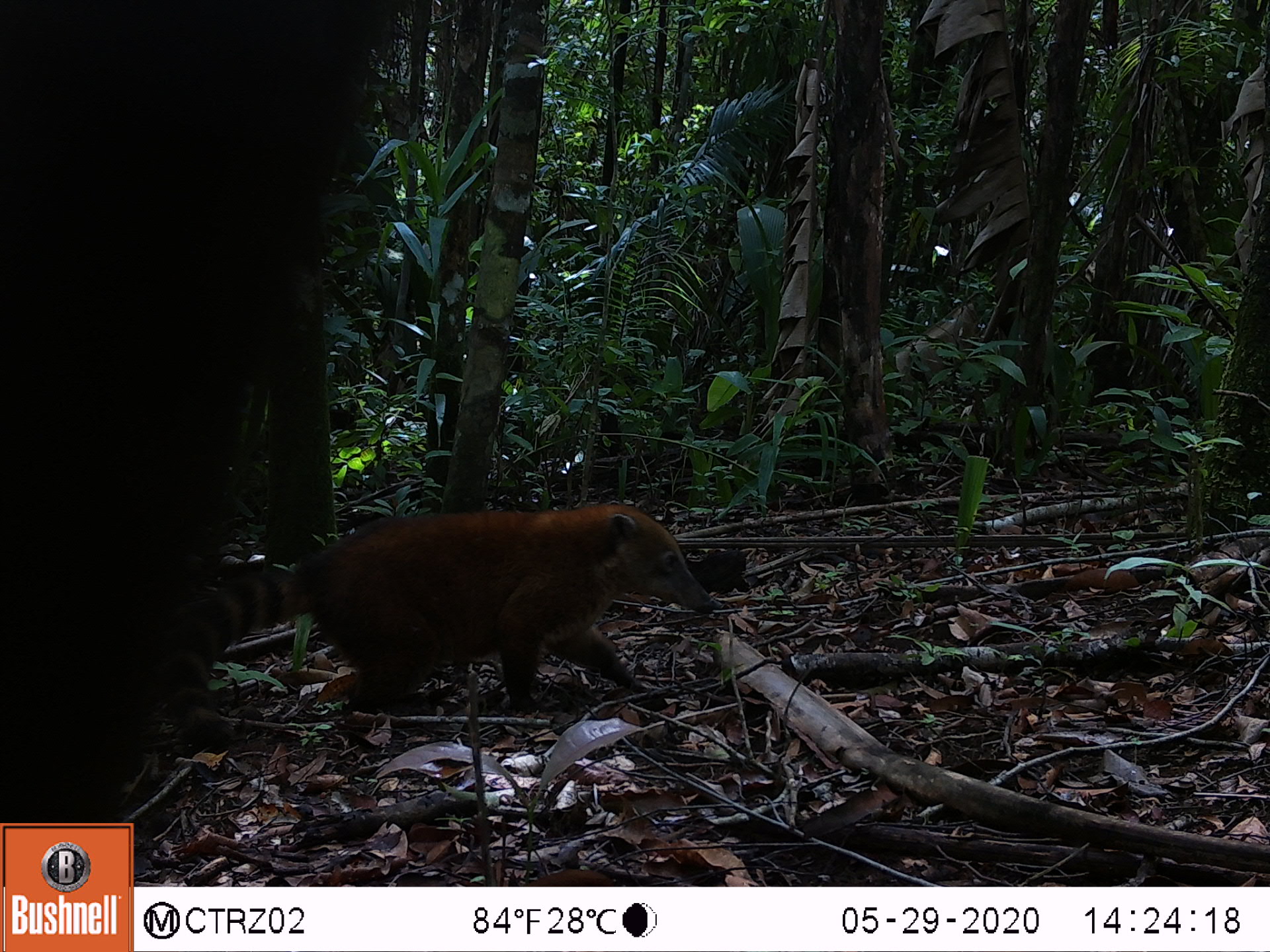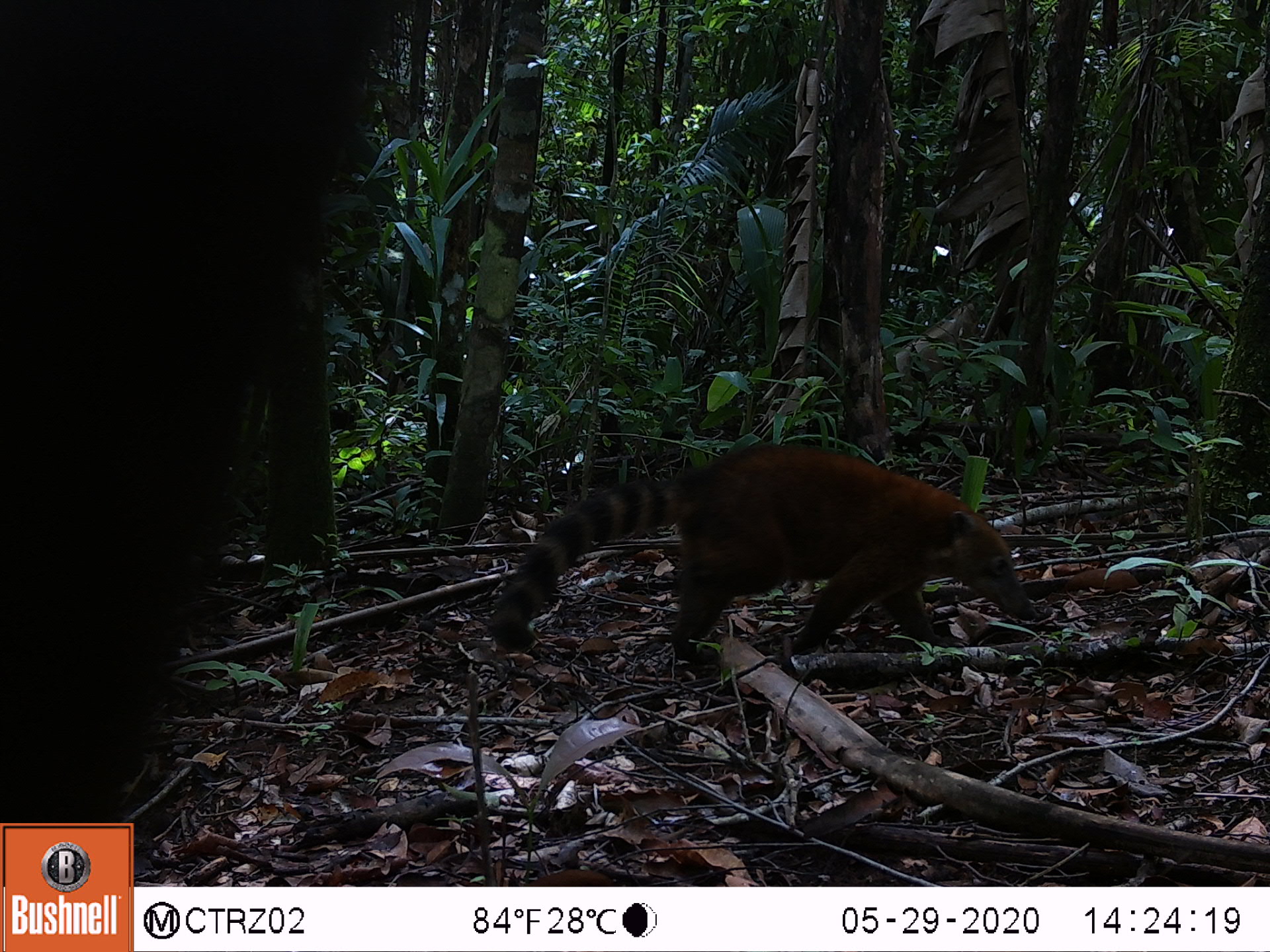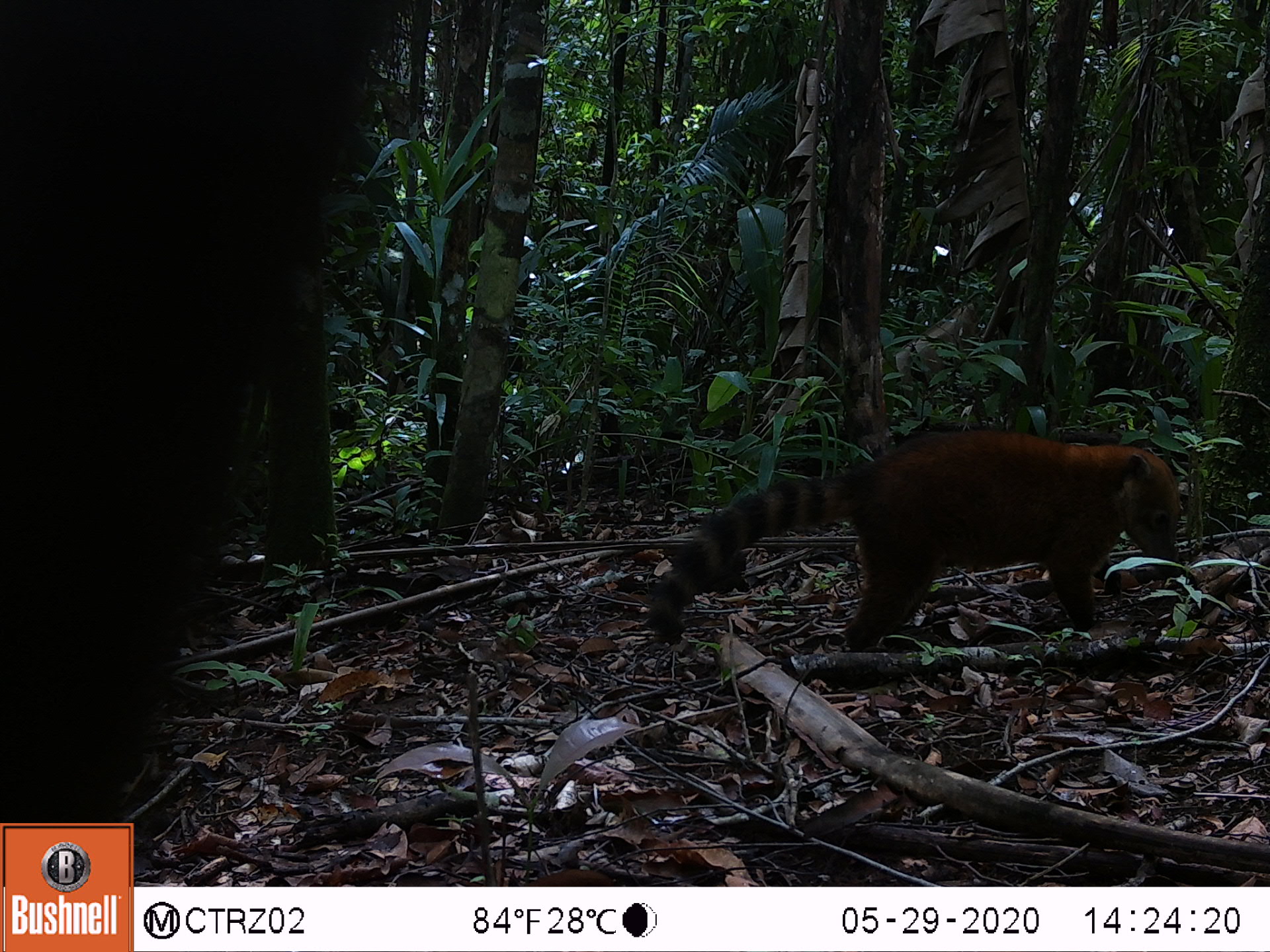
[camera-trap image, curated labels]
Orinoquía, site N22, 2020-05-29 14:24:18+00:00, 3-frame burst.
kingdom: Animalia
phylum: Chordata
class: Mammalia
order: Carnivora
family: Procyonidae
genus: Nasua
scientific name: Nasua nasua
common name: south american coati